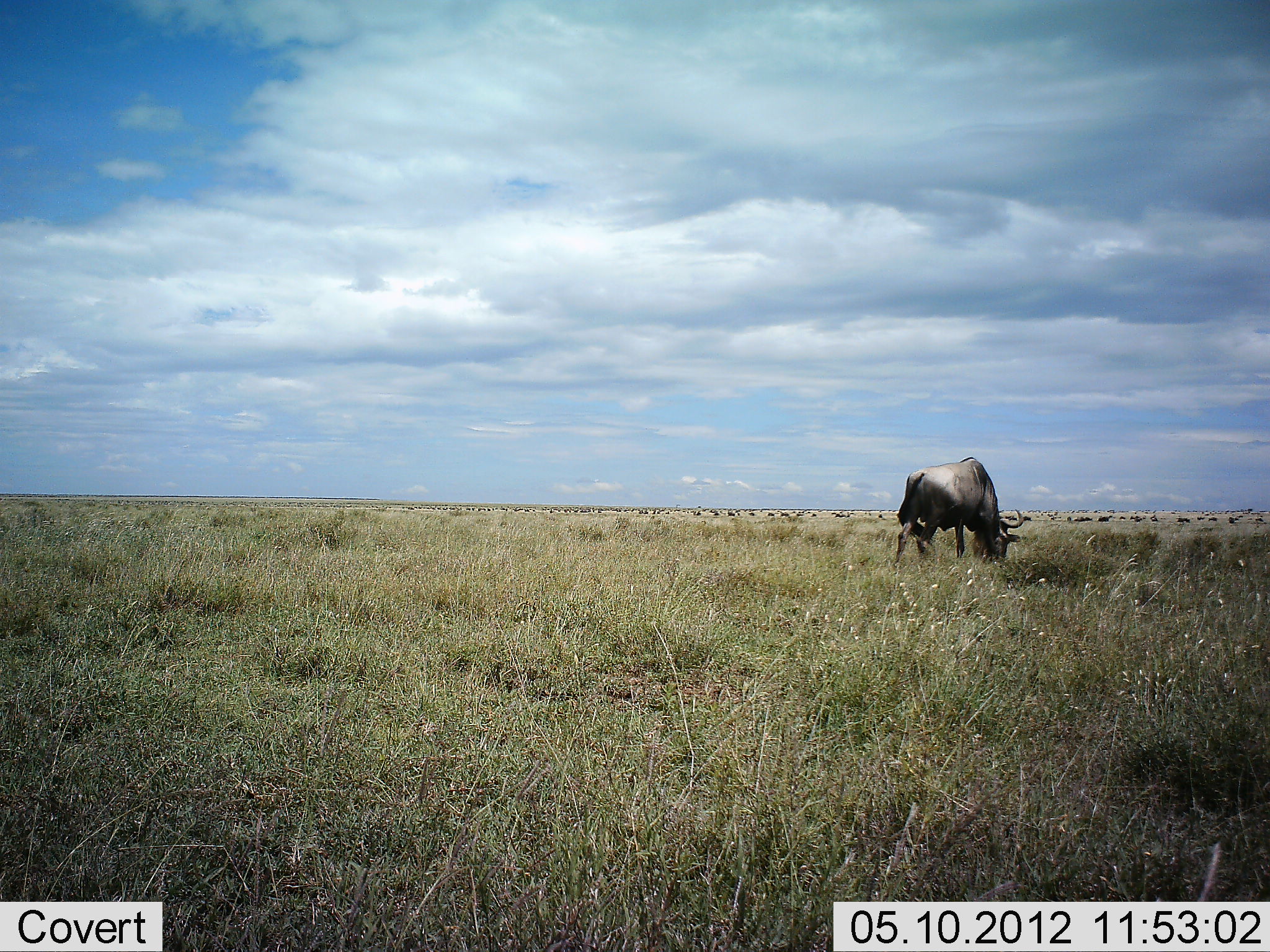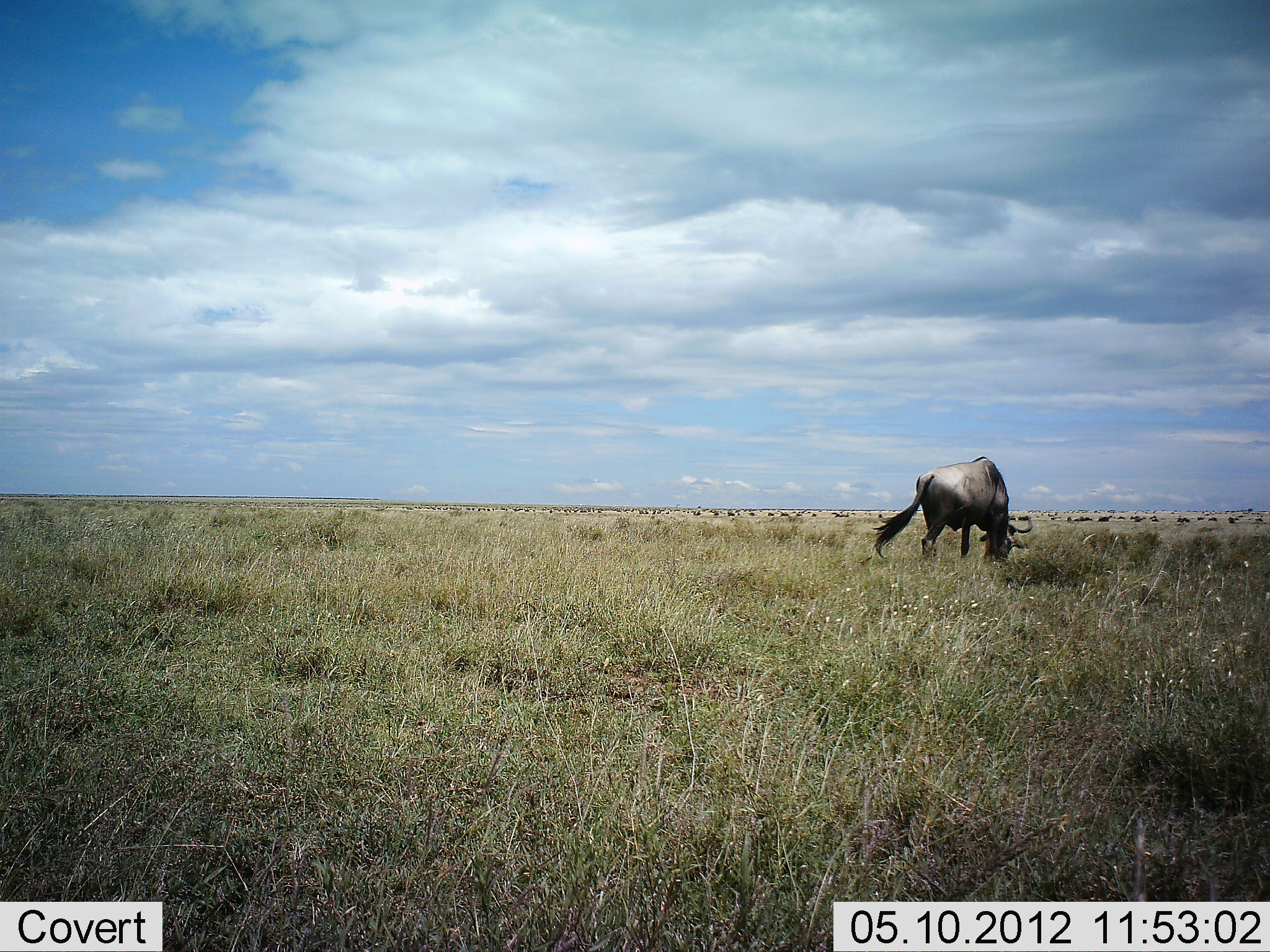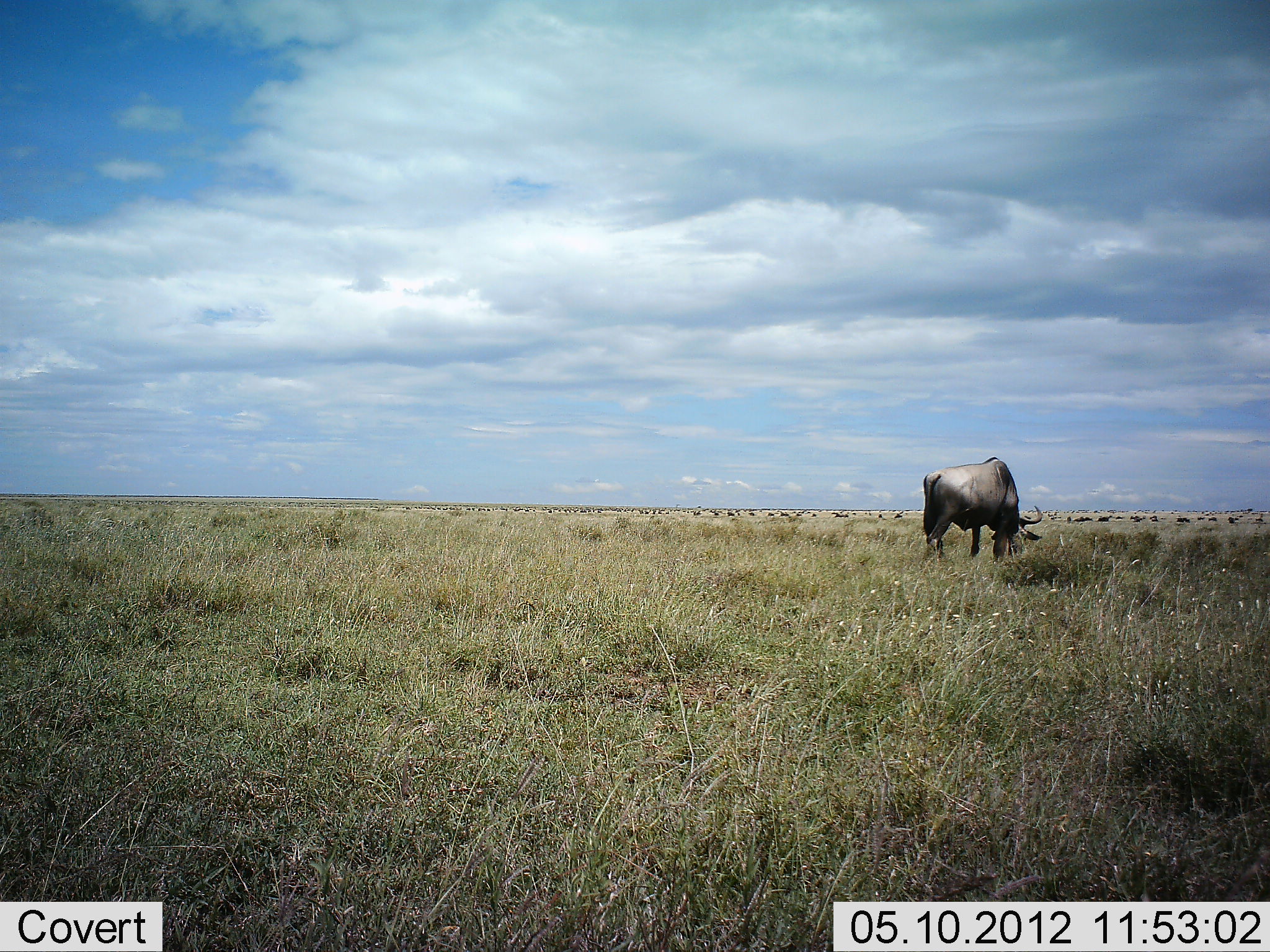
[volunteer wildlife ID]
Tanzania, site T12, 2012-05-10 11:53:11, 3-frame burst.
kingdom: Animalia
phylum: Chordata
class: Mammalia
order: Artiodactyla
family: Bovidae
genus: Connochaetes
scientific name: Connochaetes taurinus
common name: blue wildebeest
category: wildebeest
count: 1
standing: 30%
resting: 0%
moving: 40%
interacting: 0%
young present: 0%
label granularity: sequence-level